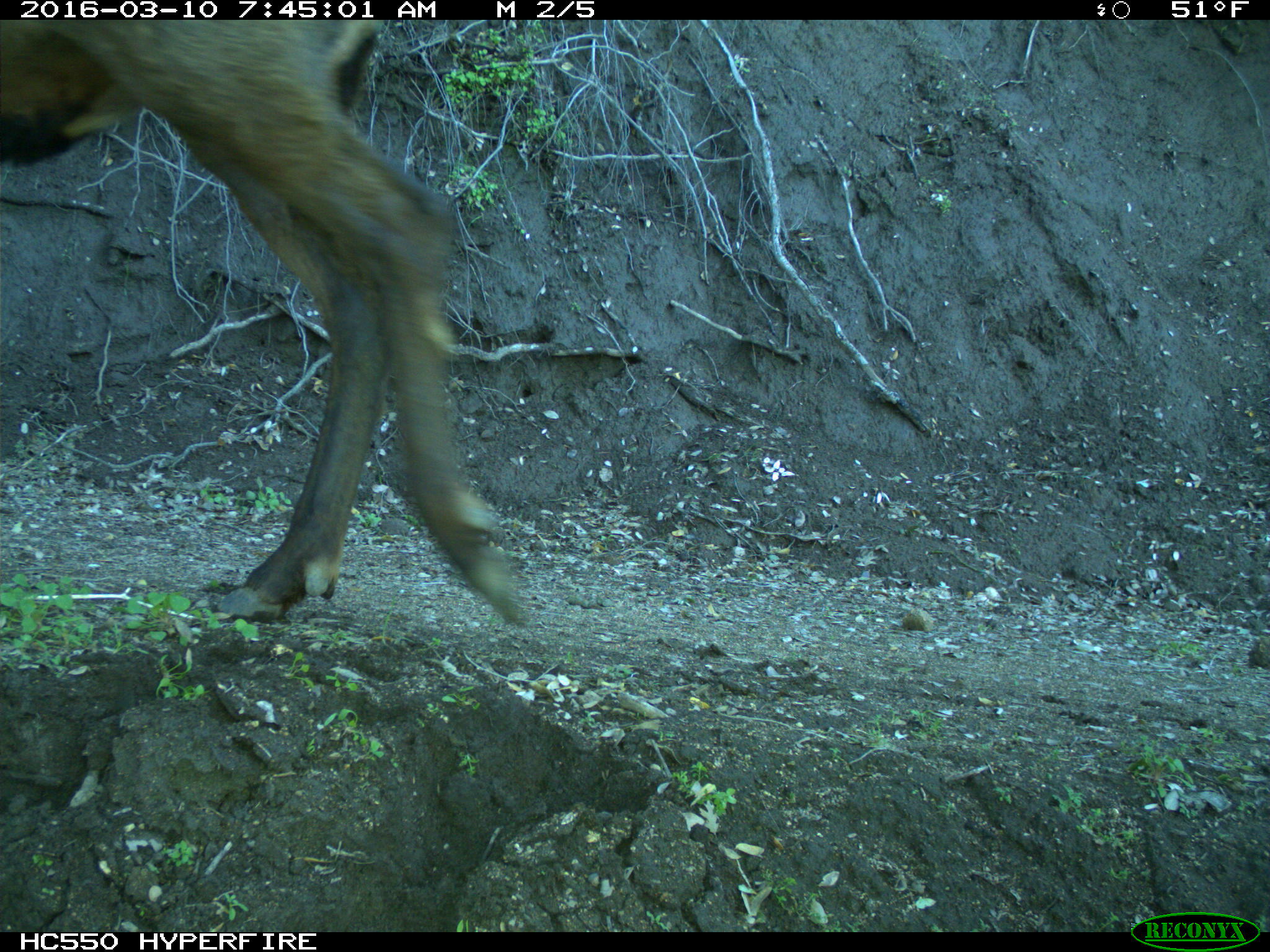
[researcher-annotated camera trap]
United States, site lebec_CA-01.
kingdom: Animalia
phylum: Chordata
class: Mammalia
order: Artiodactyla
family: Cervidae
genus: Cervus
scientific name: Cervus canadensis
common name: elk